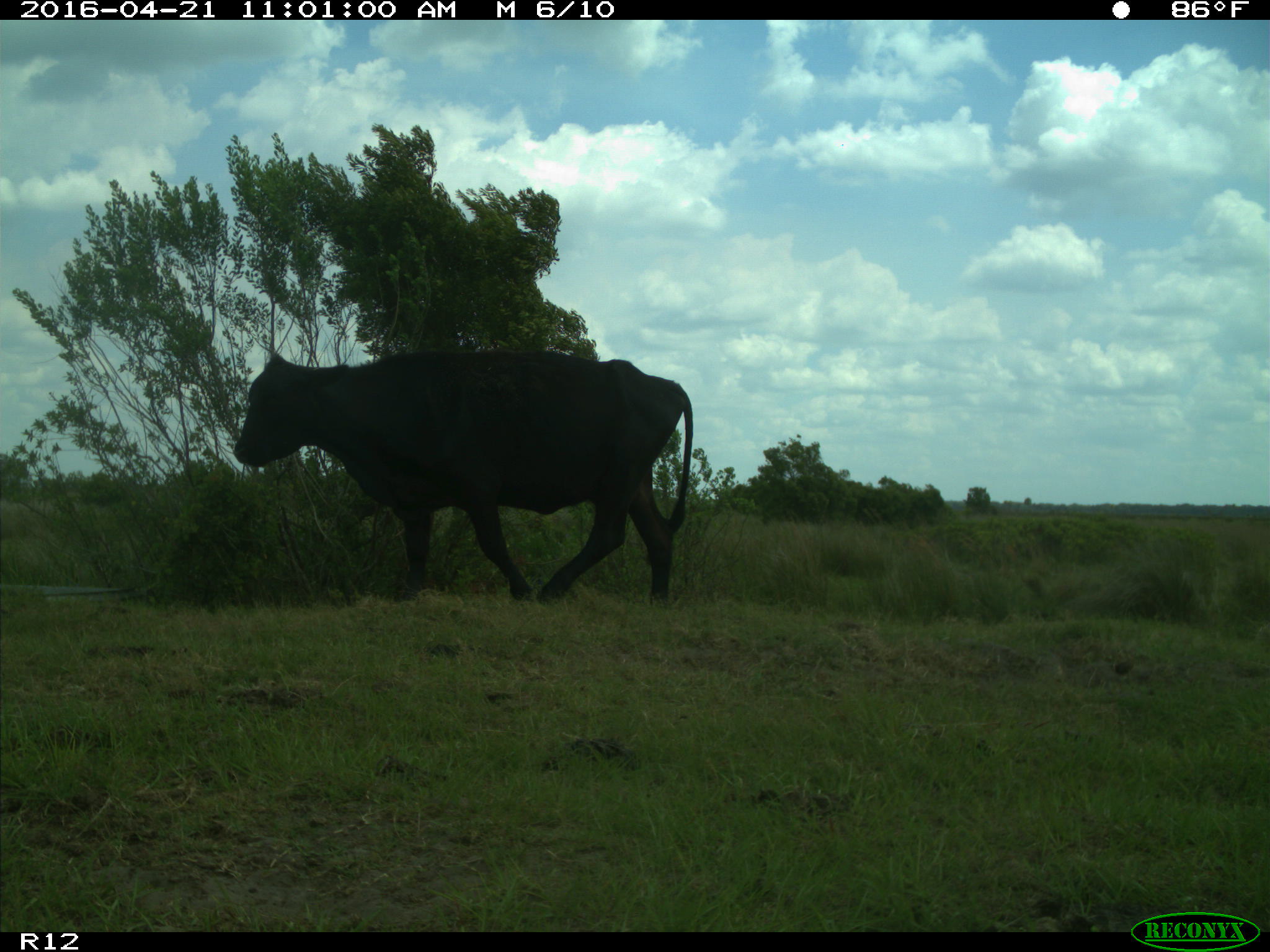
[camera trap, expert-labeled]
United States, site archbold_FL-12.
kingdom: Animalia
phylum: Chordata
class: Mammalia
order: Artiodactyla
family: Bovidae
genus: Bos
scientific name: Bos taurus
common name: domestic cow